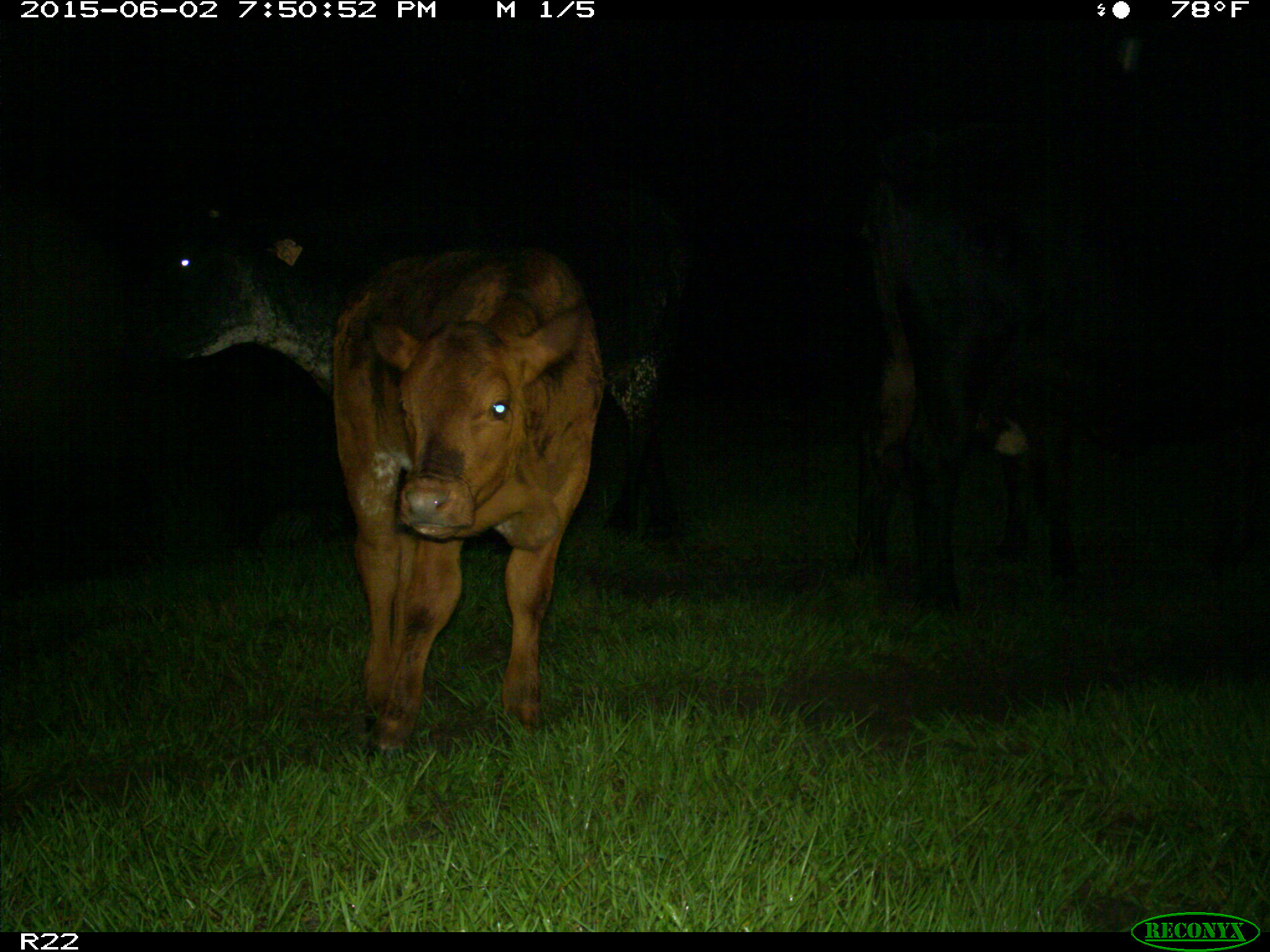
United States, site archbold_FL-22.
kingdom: Animalia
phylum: Chordata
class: Mammalia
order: Artiodactyla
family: Bovidae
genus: Bos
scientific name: Bos taurus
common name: domestic cow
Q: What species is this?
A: Bos taurus (domestic cow).